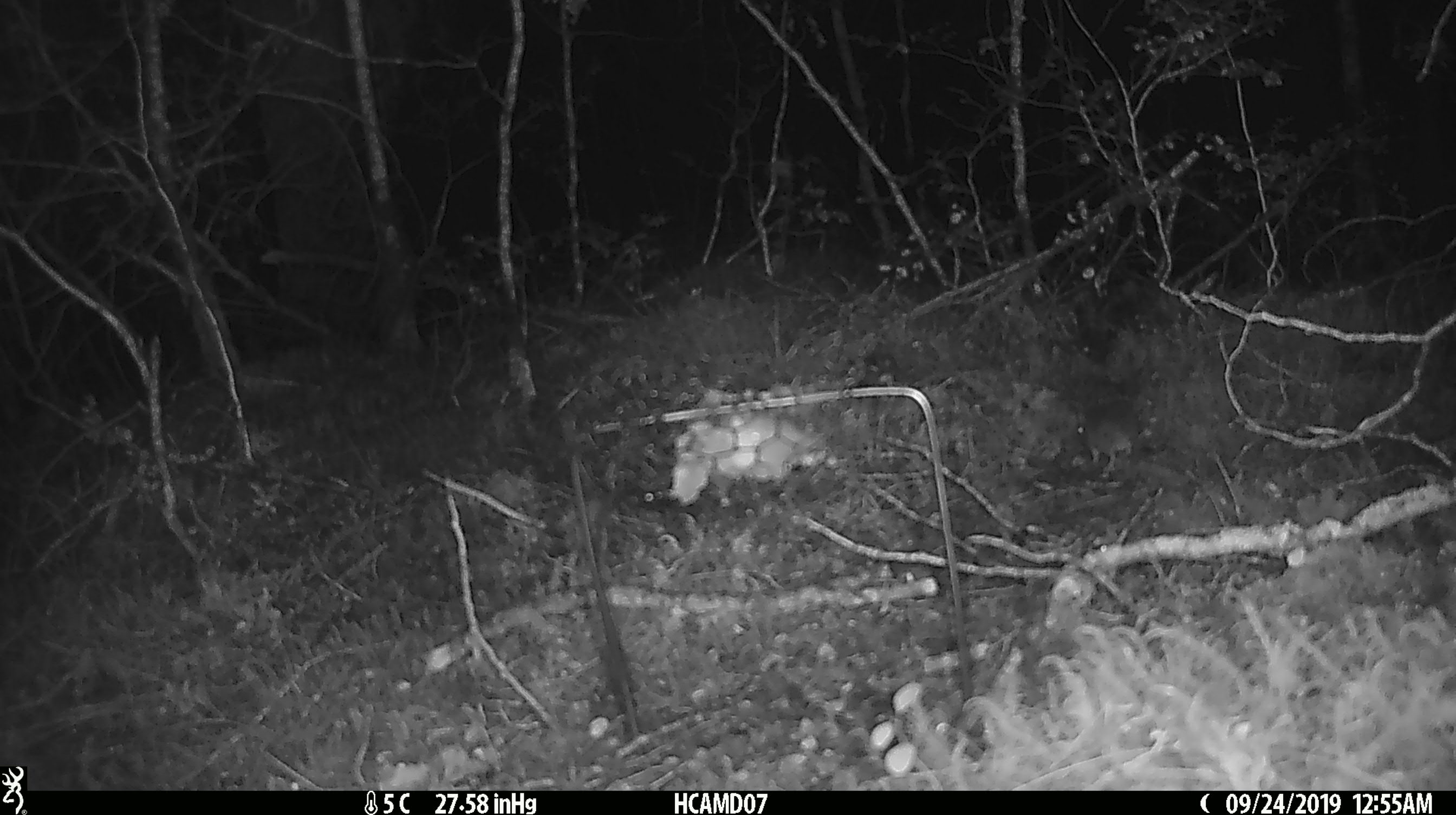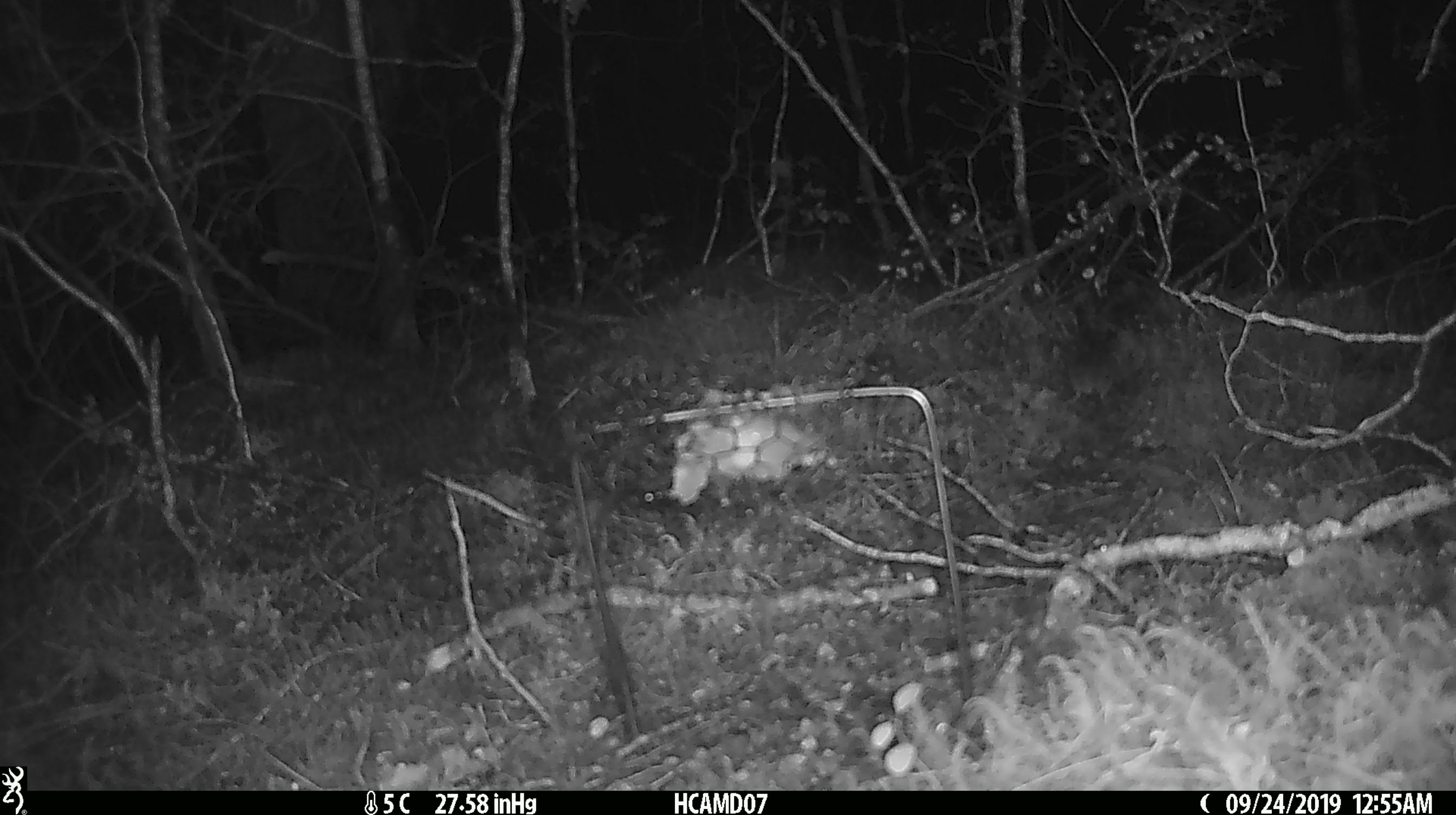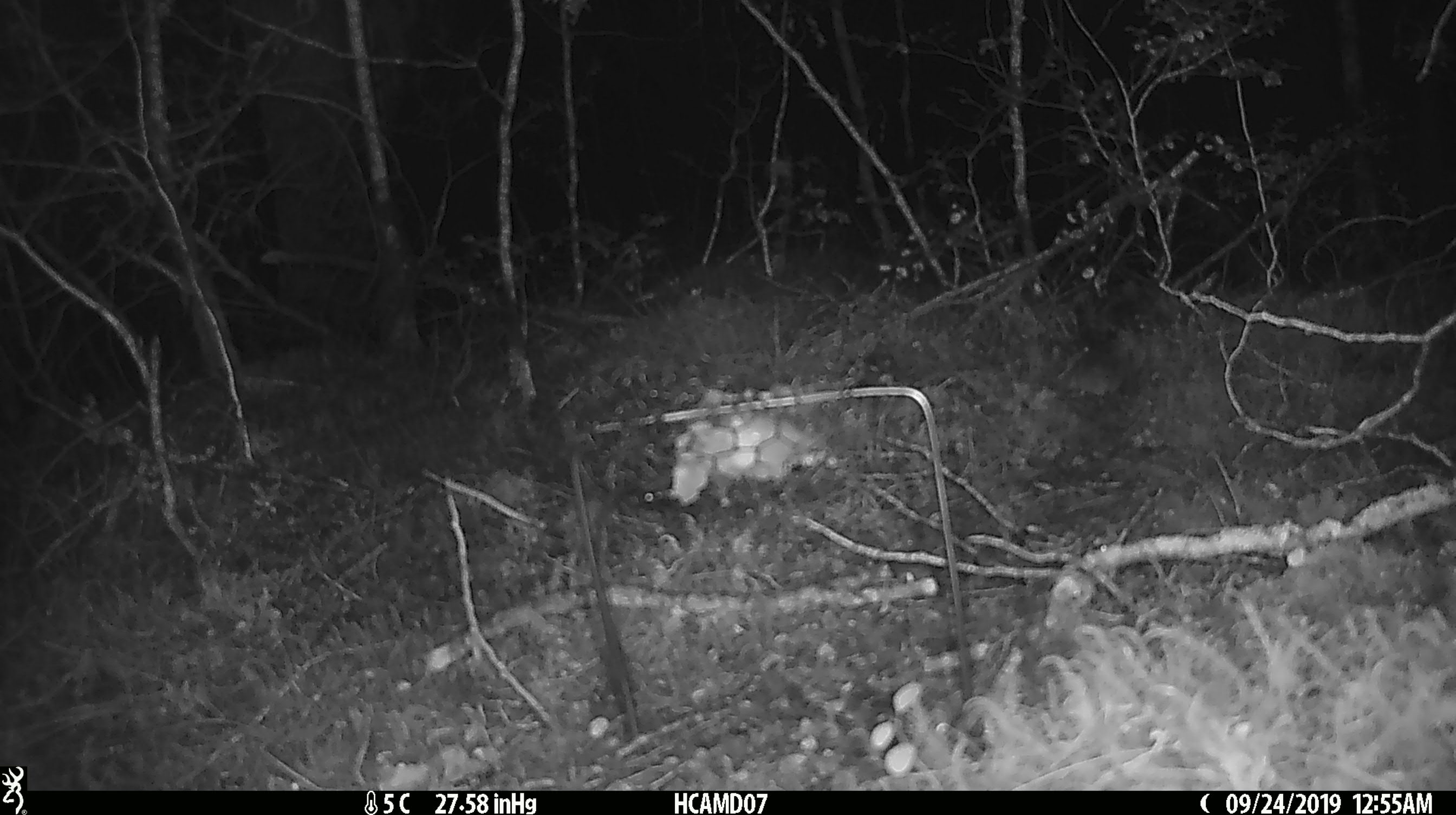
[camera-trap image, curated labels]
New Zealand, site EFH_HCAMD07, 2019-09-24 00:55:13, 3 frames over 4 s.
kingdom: Animalia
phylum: Chordata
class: Mammalia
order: Rodentia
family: Muridae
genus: Mus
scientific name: Mus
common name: mouse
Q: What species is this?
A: Mouse (Mus).